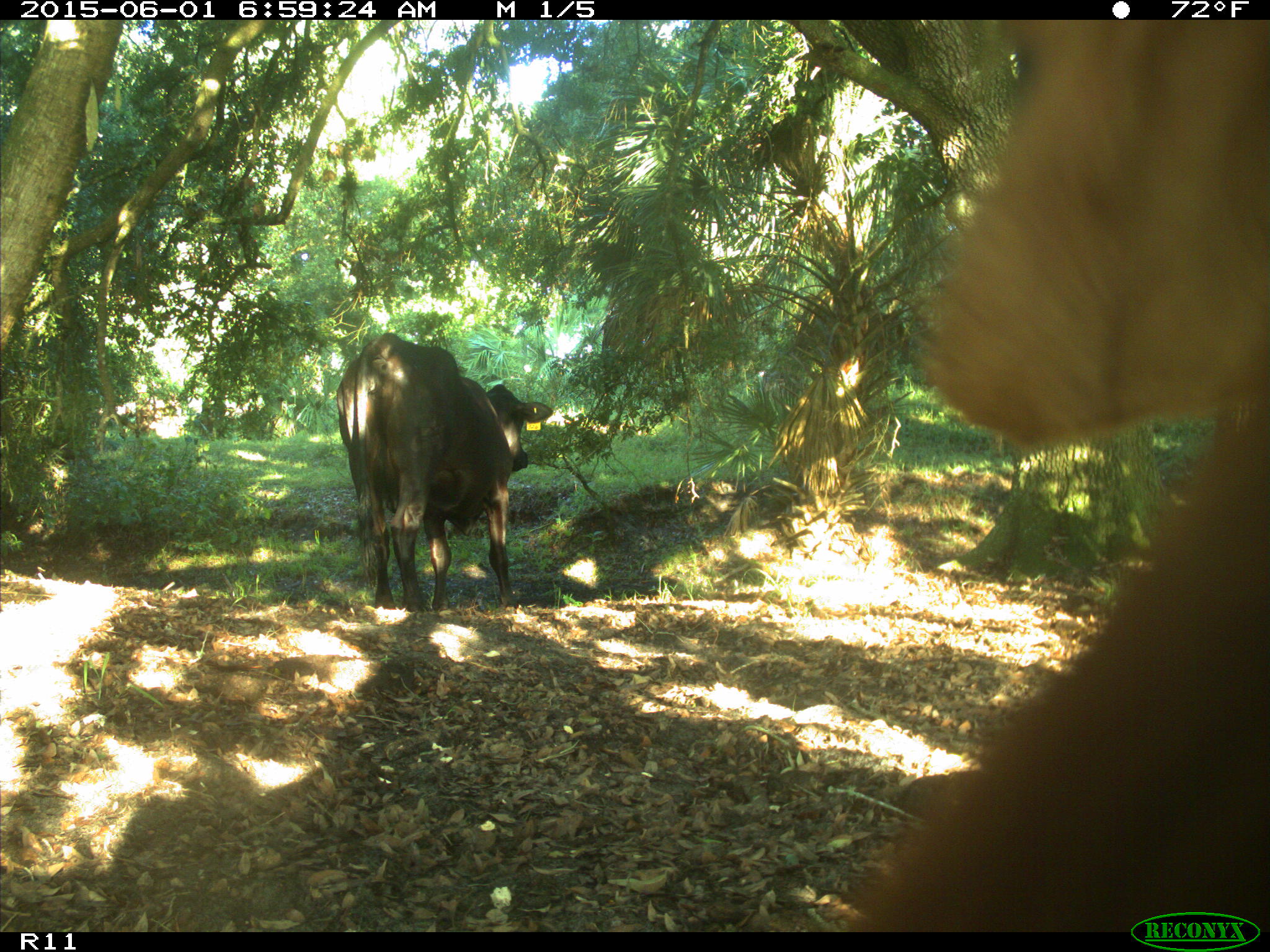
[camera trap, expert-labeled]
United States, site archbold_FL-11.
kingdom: Animalia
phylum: Chordata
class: Mammalia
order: Artiodactyla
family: Bovidae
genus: Bos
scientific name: Bos taurus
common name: domestic cow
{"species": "Bos taurus (domestic cow)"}